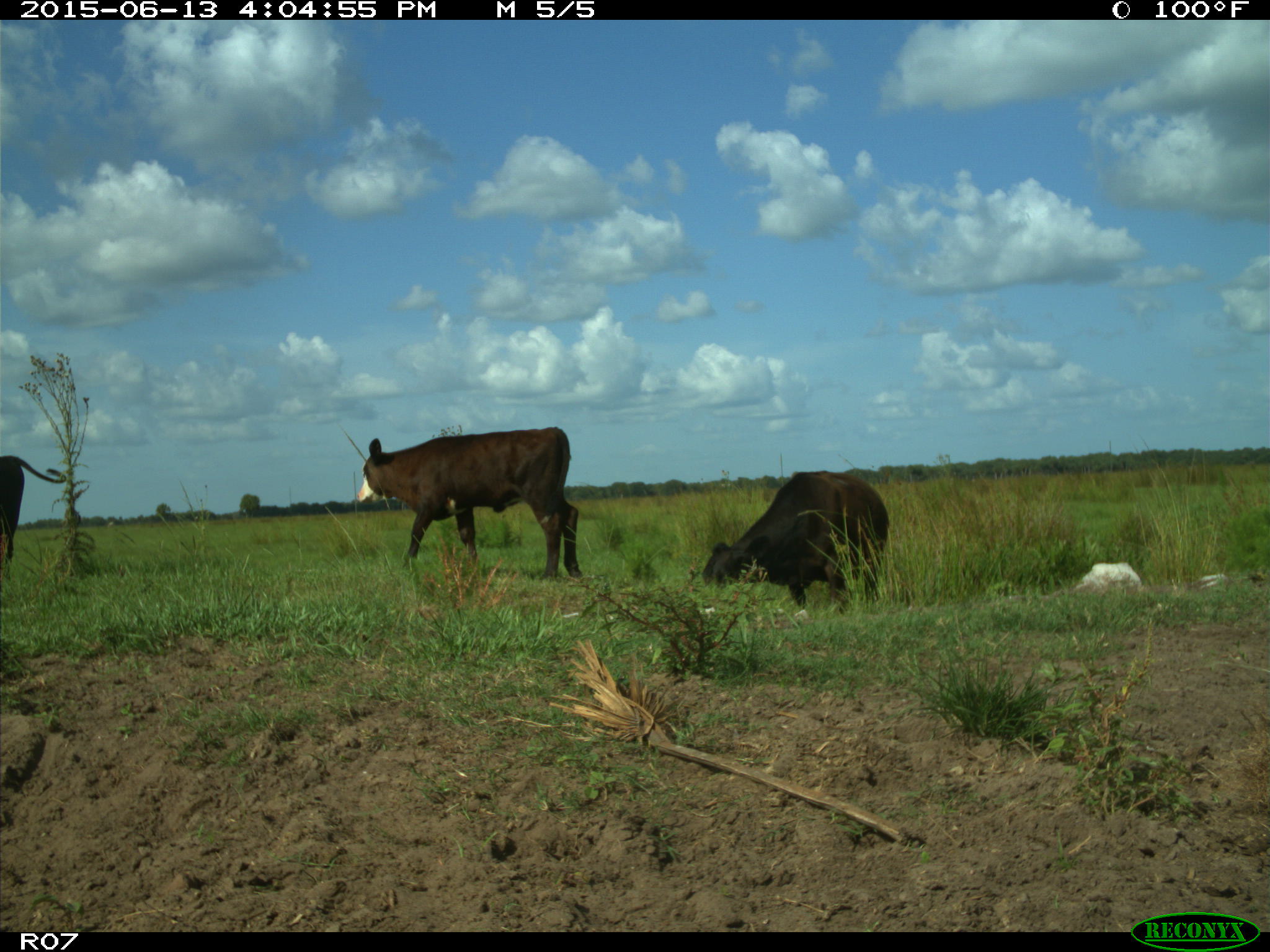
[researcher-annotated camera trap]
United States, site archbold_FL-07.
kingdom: Animalia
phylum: Chordata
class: Mammalia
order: Artiodactyla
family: Bovidae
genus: Bos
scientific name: Bos taurus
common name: domestic cow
Bos taurus (domestic cow).